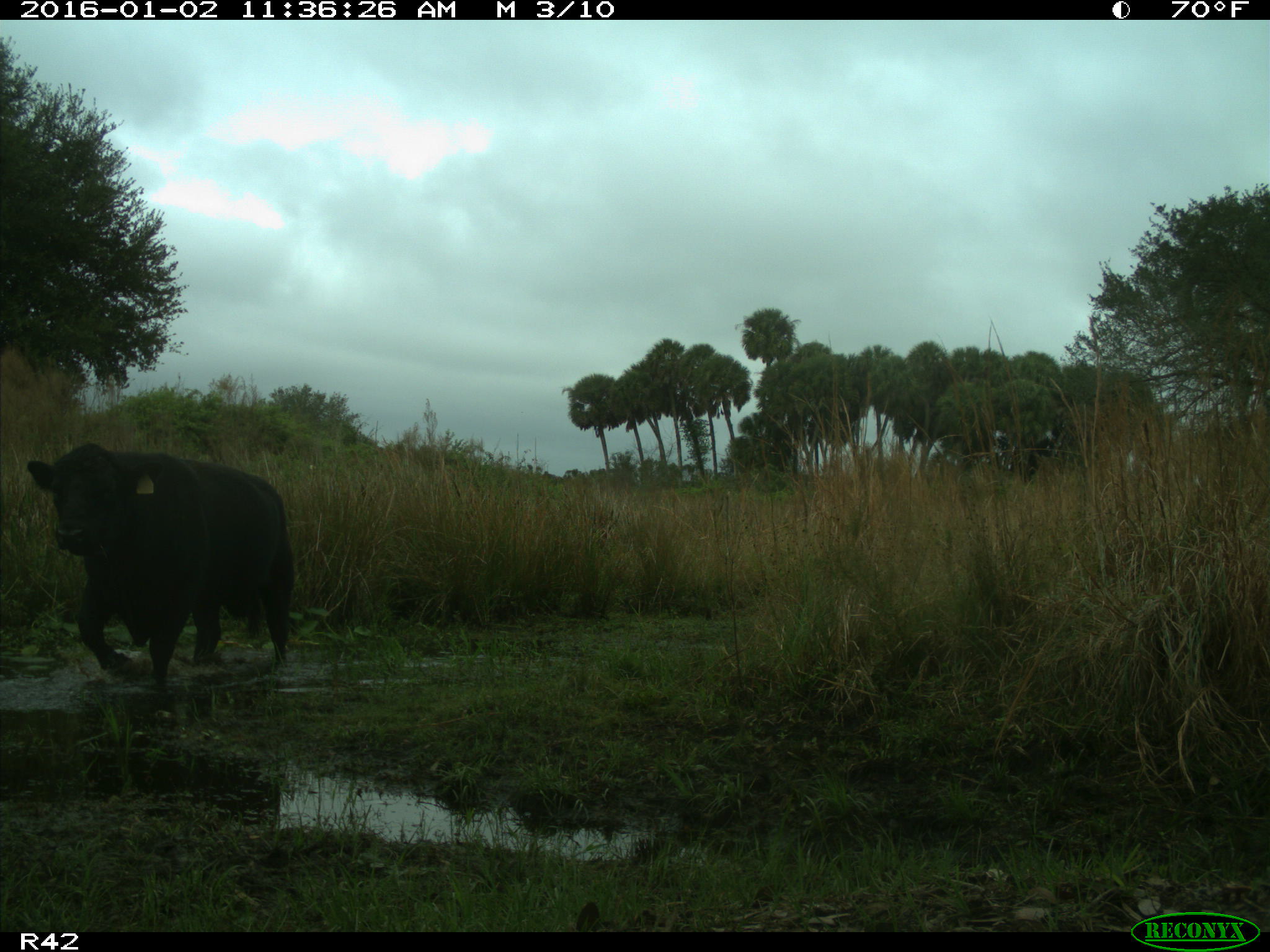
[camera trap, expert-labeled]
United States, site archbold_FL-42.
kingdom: Animalia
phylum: Chordata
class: Mammalia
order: Artiodactyla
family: Bovidae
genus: Bos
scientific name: Bos taurus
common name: domestic cow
Bos taurus (domestic cow).